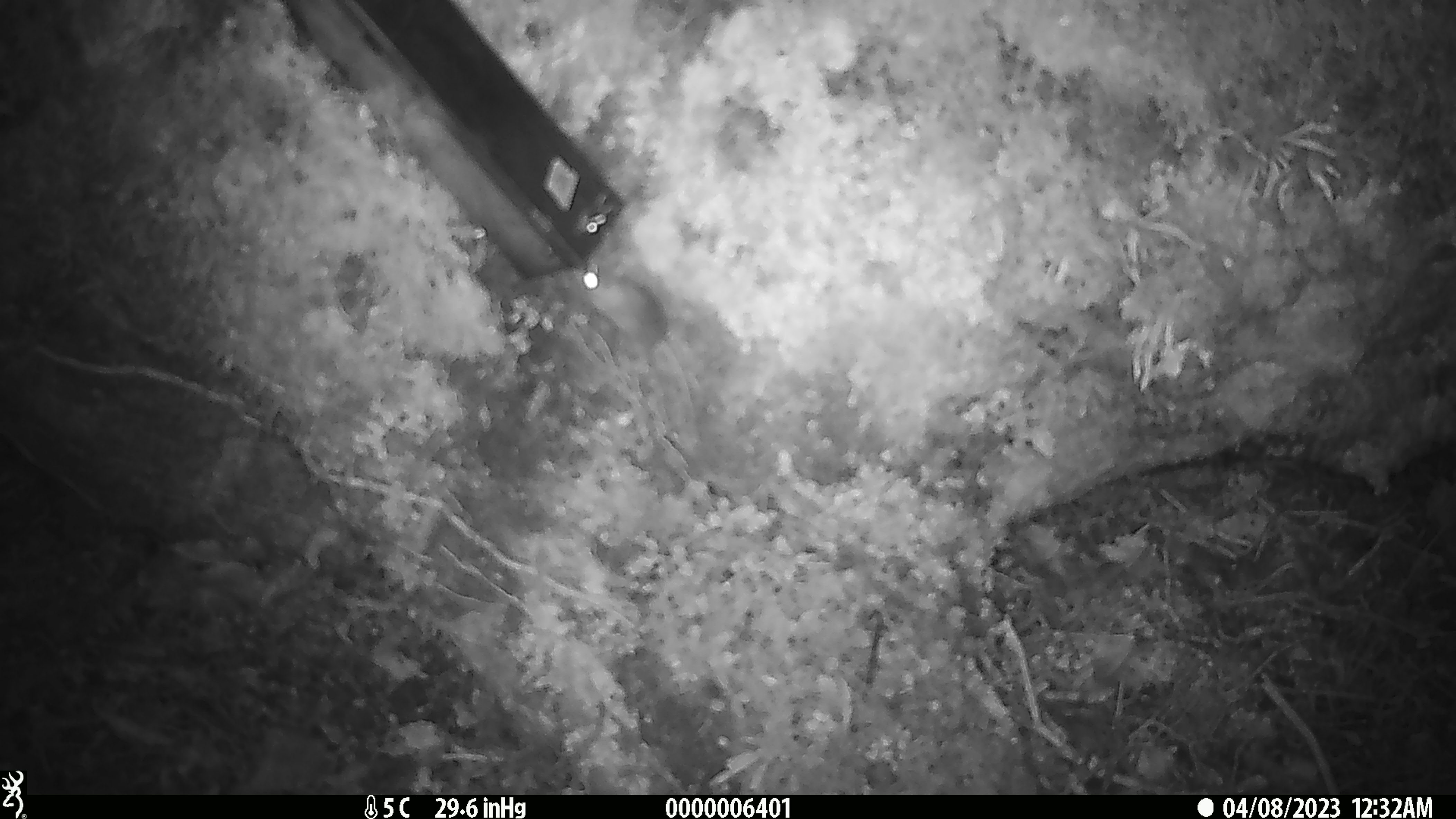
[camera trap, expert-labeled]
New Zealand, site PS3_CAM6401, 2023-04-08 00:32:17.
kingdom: Animalia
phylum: Chordata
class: Mammalia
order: Rodentia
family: Muridae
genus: Mus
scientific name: Mus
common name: mouse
Mouse (Mus).